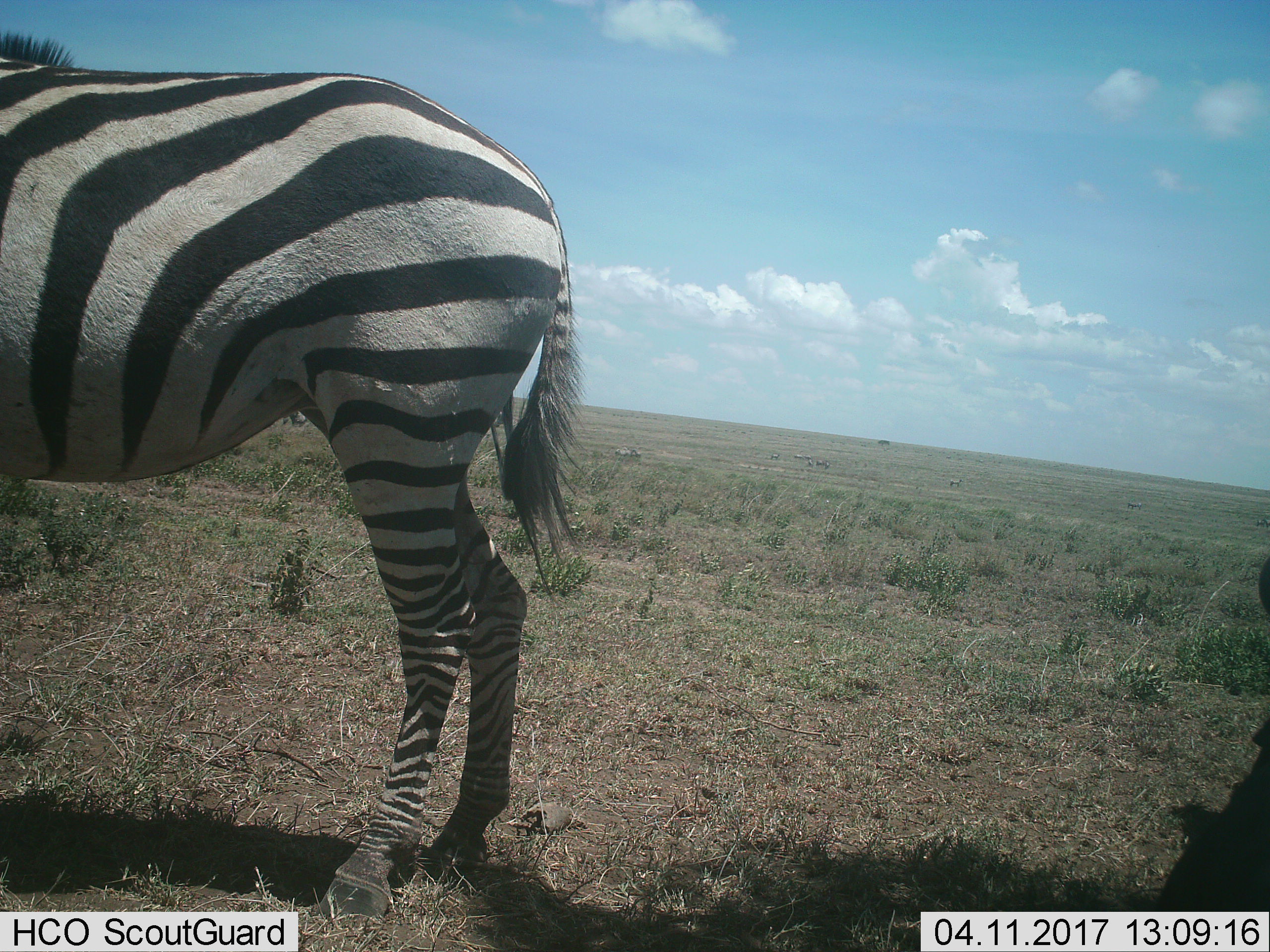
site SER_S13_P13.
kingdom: Animalia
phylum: Chordata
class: Mammalia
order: Perissodactyla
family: Equidae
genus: Equus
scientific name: Equus quagga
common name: plains zebra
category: zebraplains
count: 1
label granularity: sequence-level